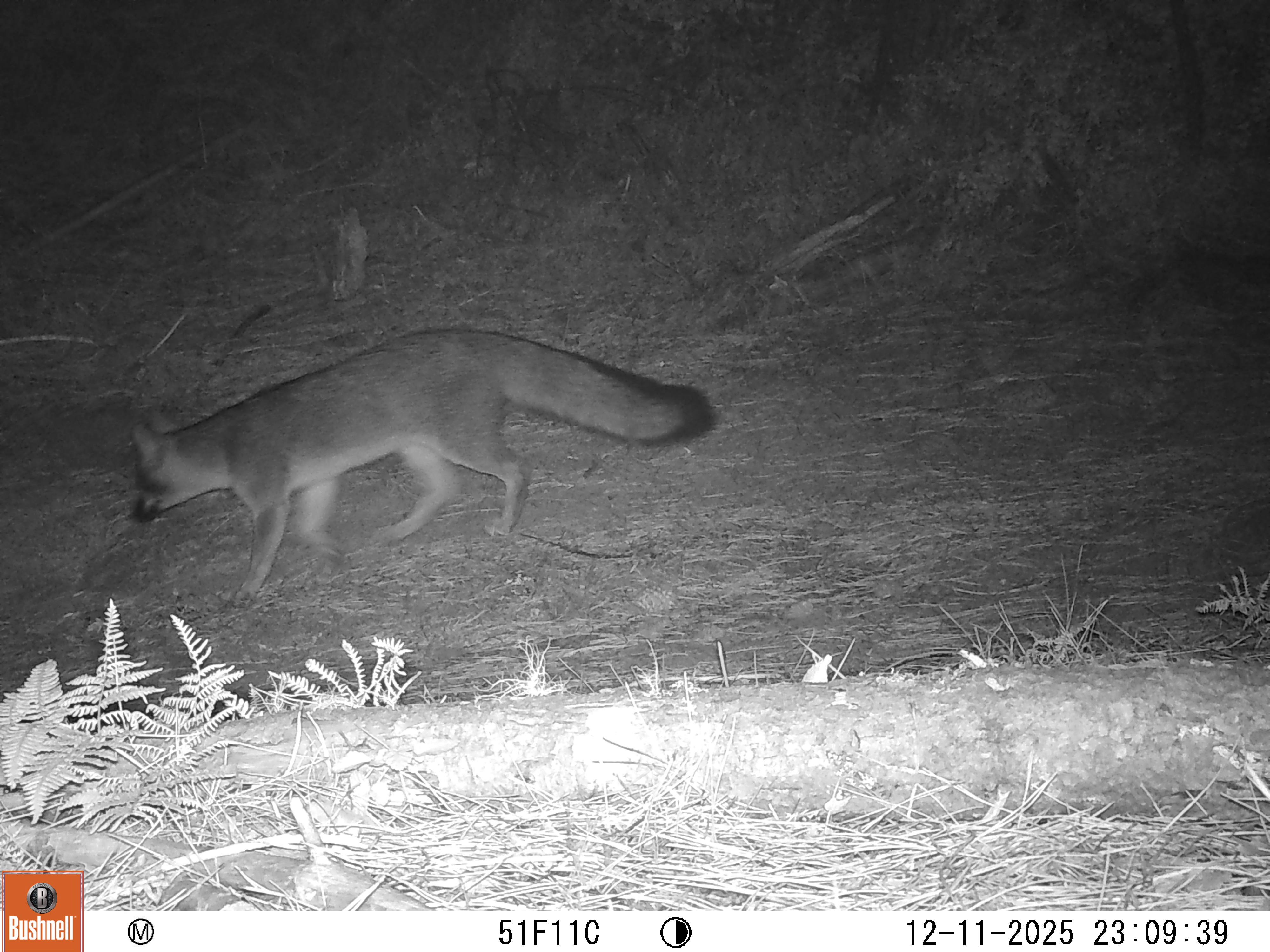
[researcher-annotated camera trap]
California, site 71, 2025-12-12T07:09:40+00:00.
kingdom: Animalia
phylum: Chordata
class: Mammalia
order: Carnivora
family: Canidae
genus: Urocyon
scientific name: Urocyon cinereoargenteus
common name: gray fox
Gray fox (Urocyon cinereoargenteus).